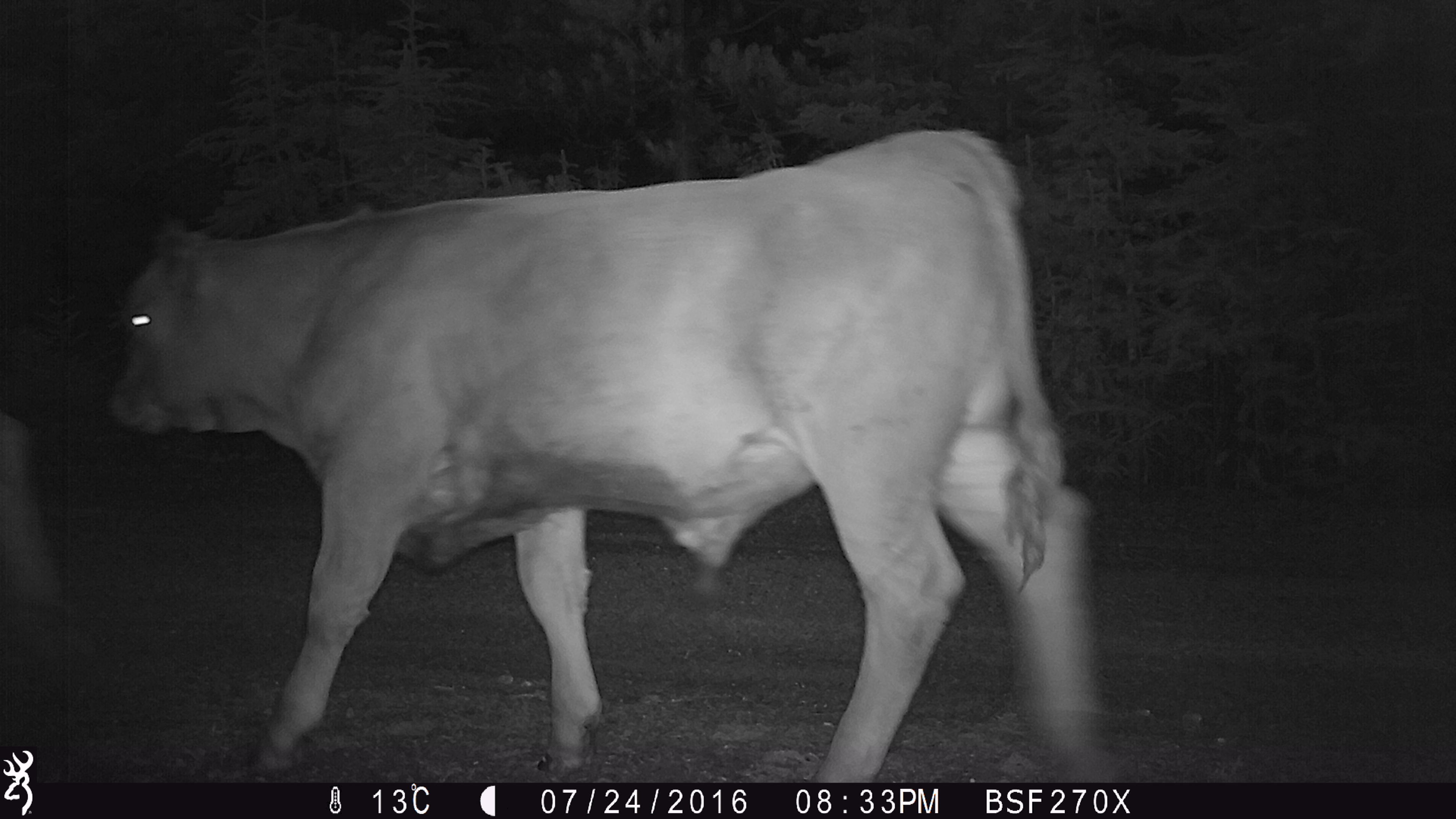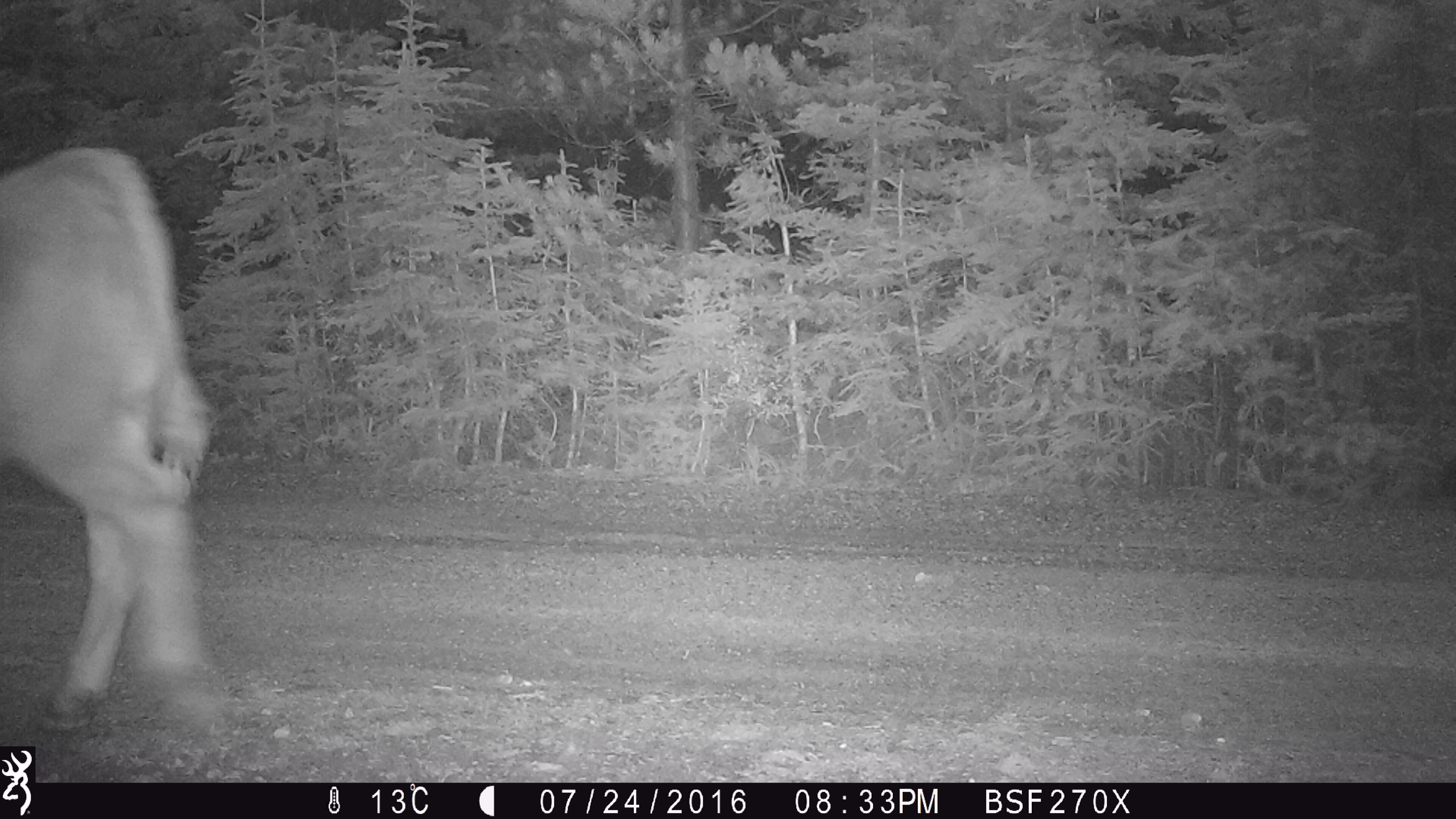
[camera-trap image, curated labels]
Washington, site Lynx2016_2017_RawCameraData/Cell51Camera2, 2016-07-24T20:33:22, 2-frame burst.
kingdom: Animalia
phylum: Chordata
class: Mammalia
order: Artiodactyla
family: Bovidae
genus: Bos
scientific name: Bos taurus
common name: domestic cattle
Domestic cattle (Bos taurus). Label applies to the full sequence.